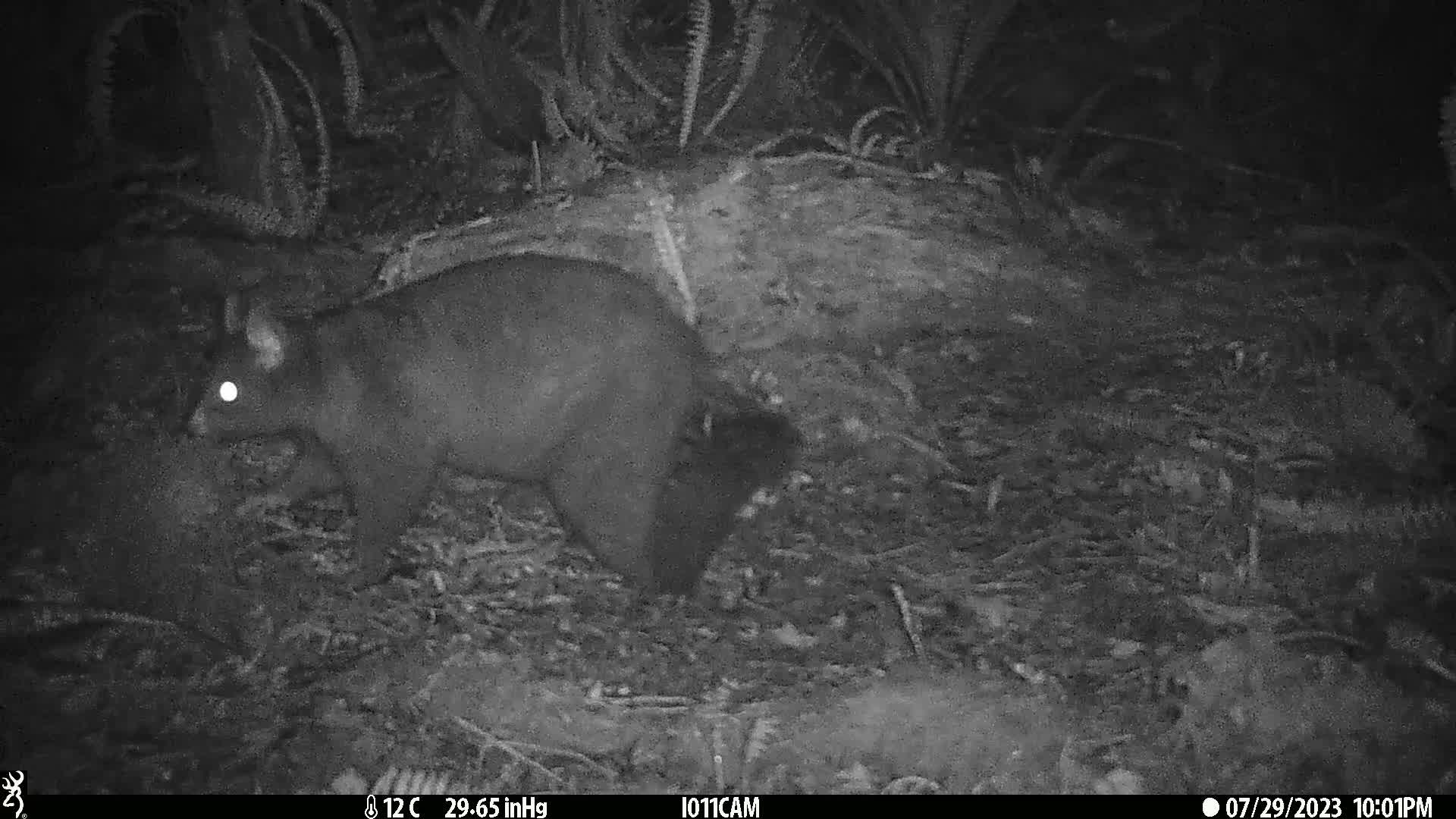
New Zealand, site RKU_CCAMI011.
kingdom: Animalia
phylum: Chordata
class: Mammalia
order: Diprotodontia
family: Phalangeridae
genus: Trichosurus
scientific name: Trichosurus vulpecula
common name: common brushtail possum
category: possum